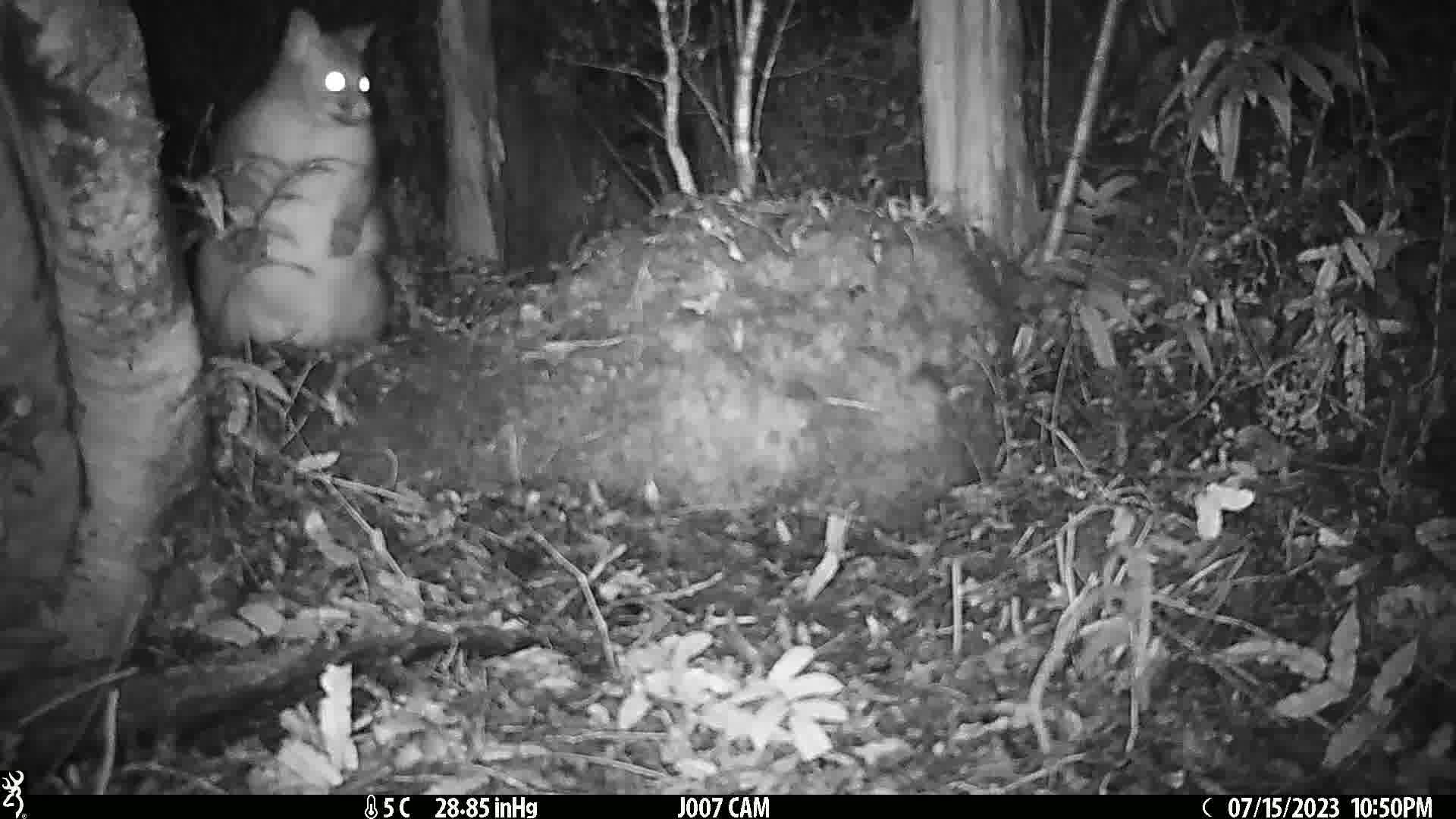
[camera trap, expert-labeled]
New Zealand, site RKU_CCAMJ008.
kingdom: Animalia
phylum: Chordata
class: Mammalia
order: Diprotodontia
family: Phalangeridae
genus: Trichosurus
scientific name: Trichosurus vulpecula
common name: common brushtail possum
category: possum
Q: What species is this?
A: Possum (common brushtail possum) (Trichosurus vulpecula).